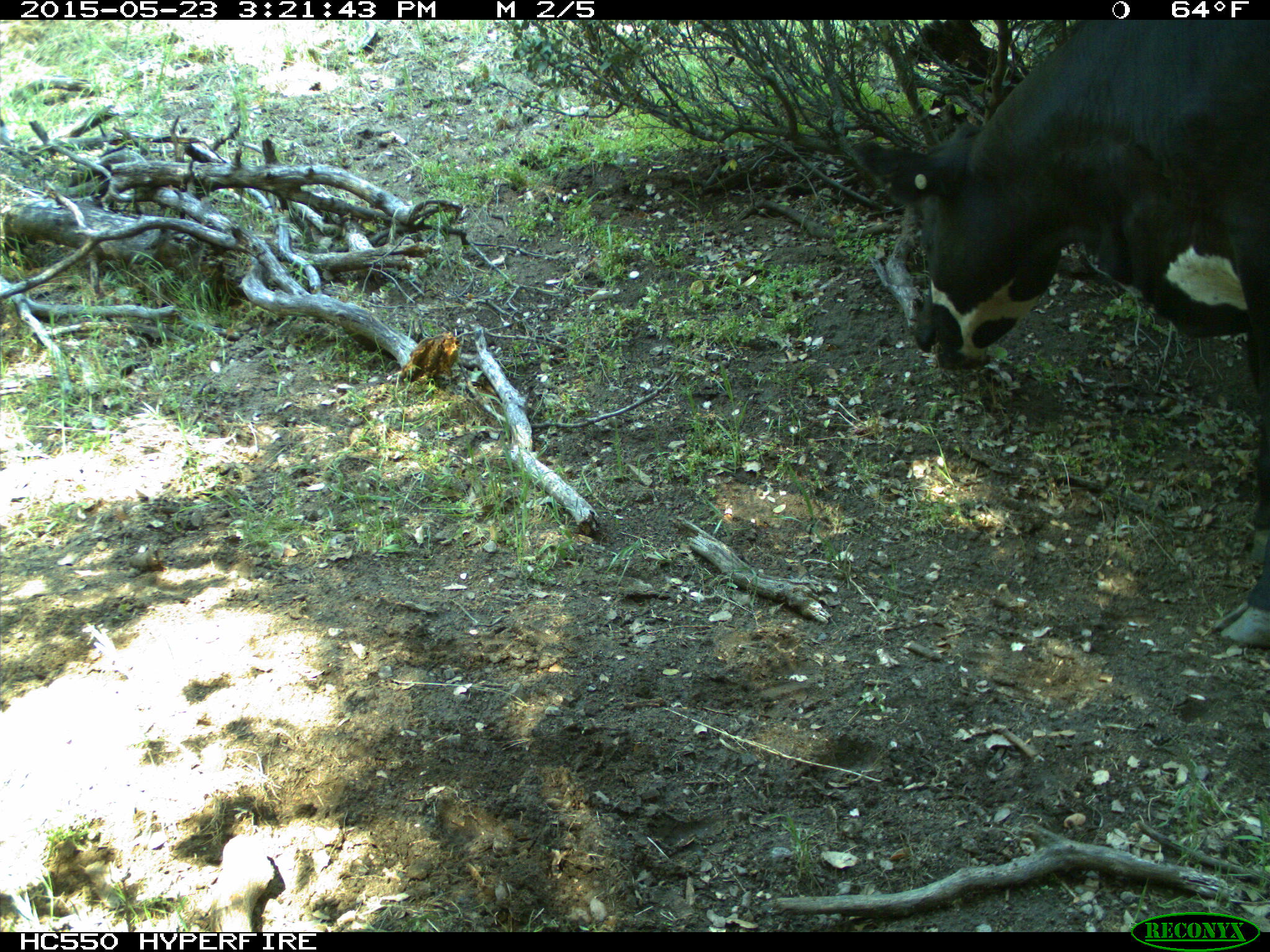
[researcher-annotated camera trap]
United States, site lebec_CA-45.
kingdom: Animalia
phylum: Chordata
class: Mammalia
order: Artiodactyla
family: Bovidae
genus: Bos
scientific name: Bos taurus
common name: domestic cow